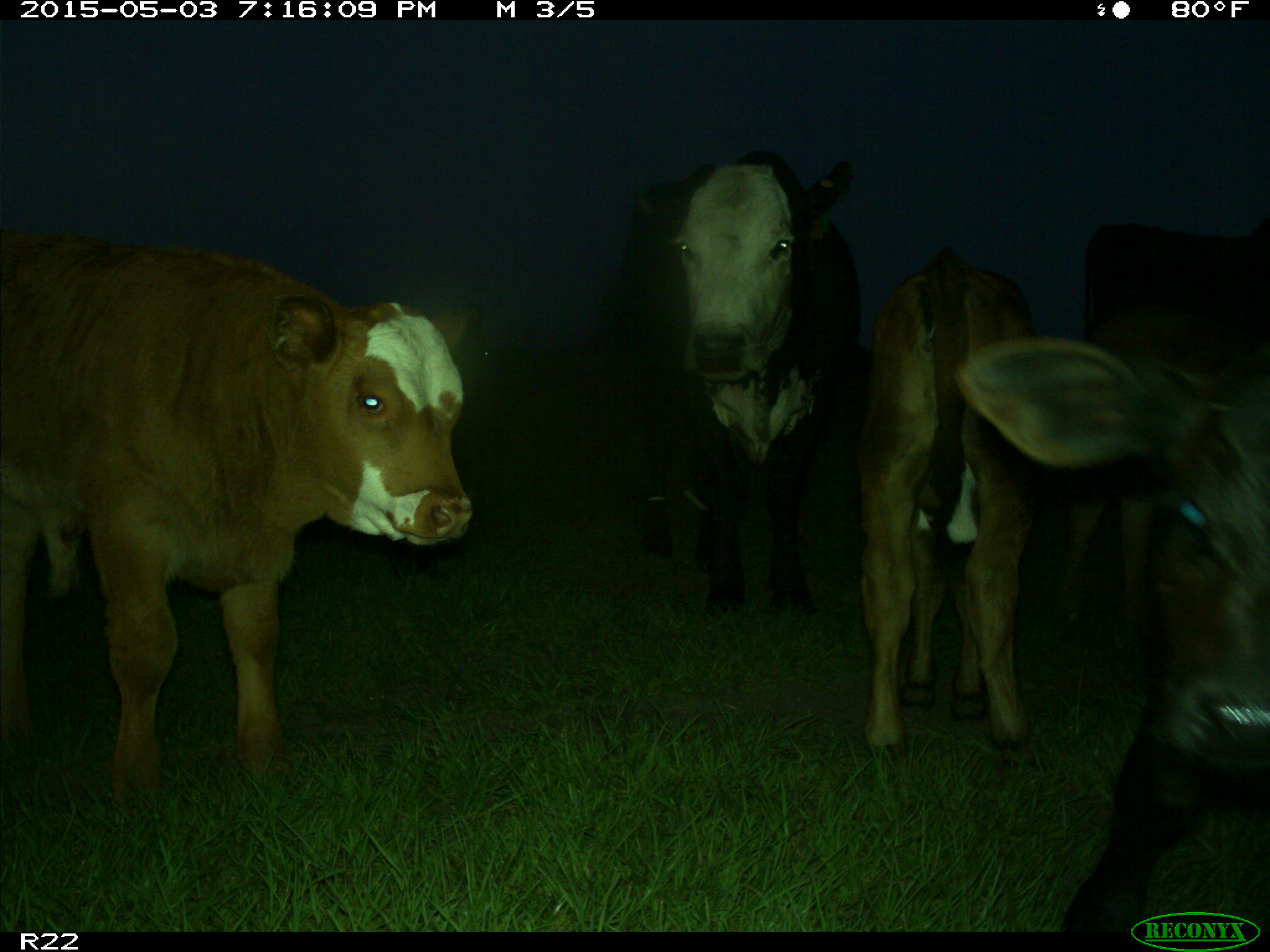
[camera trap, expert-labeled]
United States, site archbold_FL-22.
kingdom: Animalia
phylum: Chordata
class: Mammalia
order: Artiodactyla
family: Bovidae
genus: Bos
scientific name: Bos taurus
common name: domestic cow